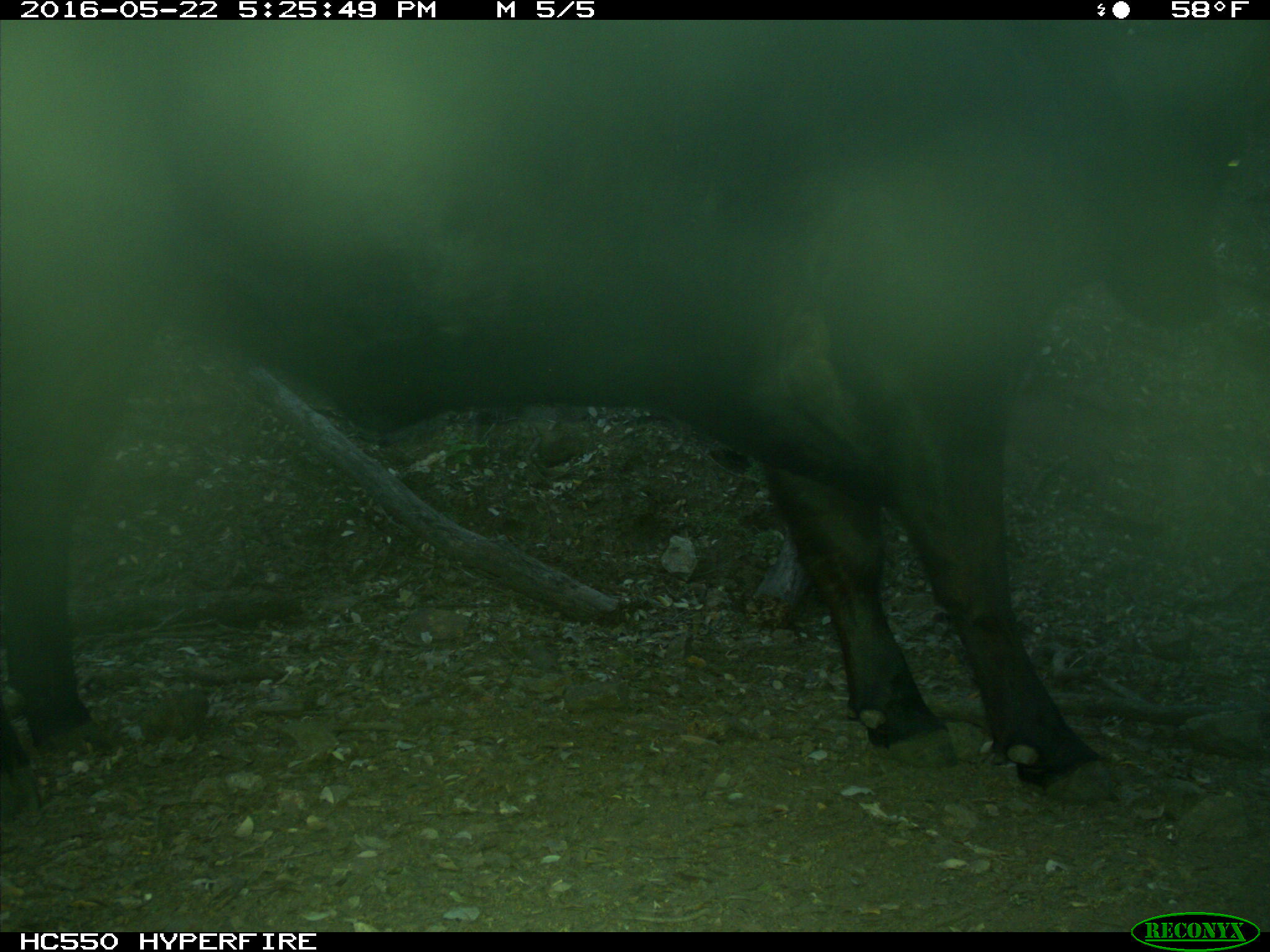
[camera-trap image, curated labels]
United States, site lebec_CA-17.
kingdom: Animalia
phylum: Chordata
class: Mammalia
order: Artiodactyla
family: Bovidae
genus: Bos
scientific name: Bos taurus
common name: domestic cow